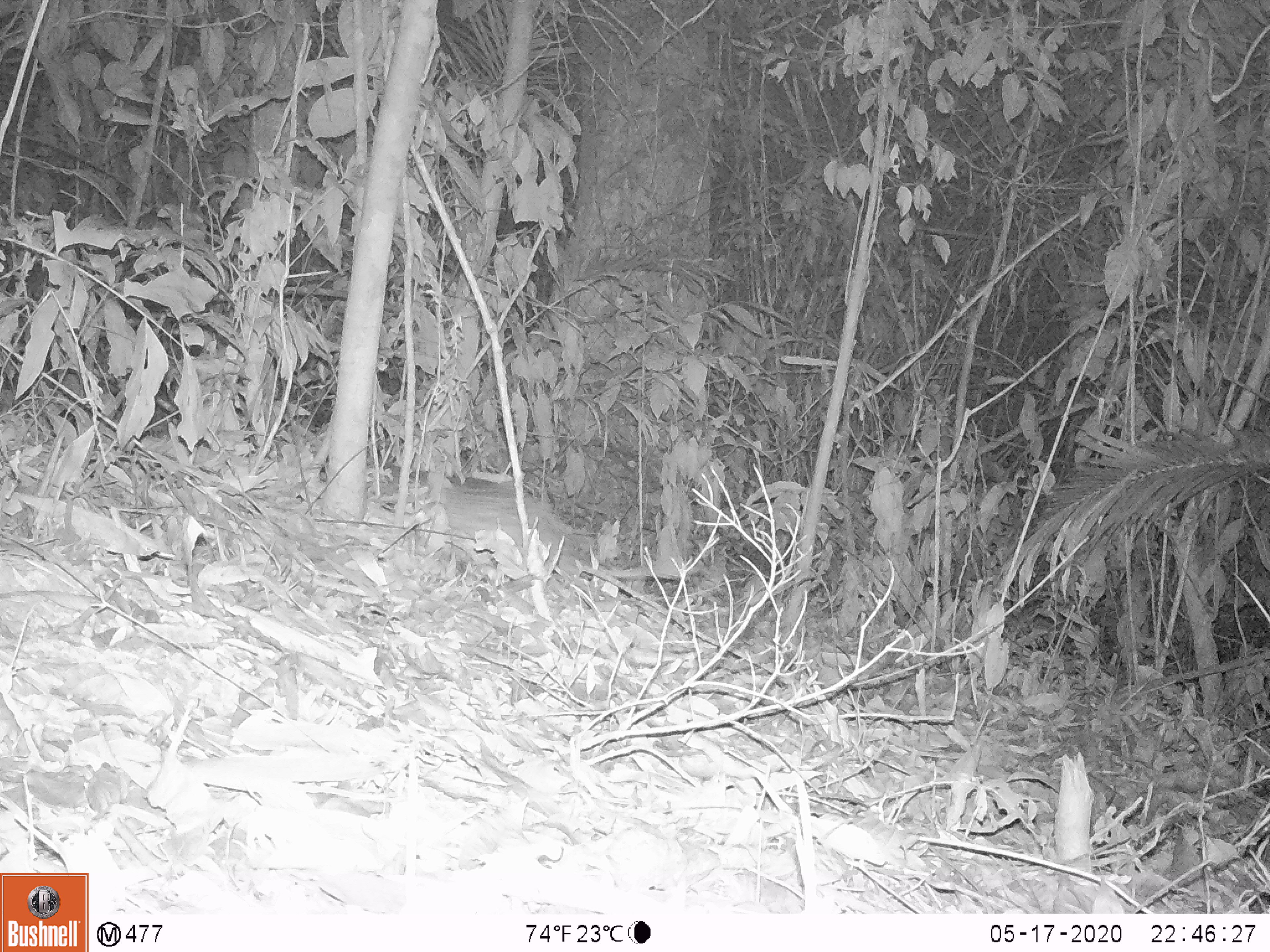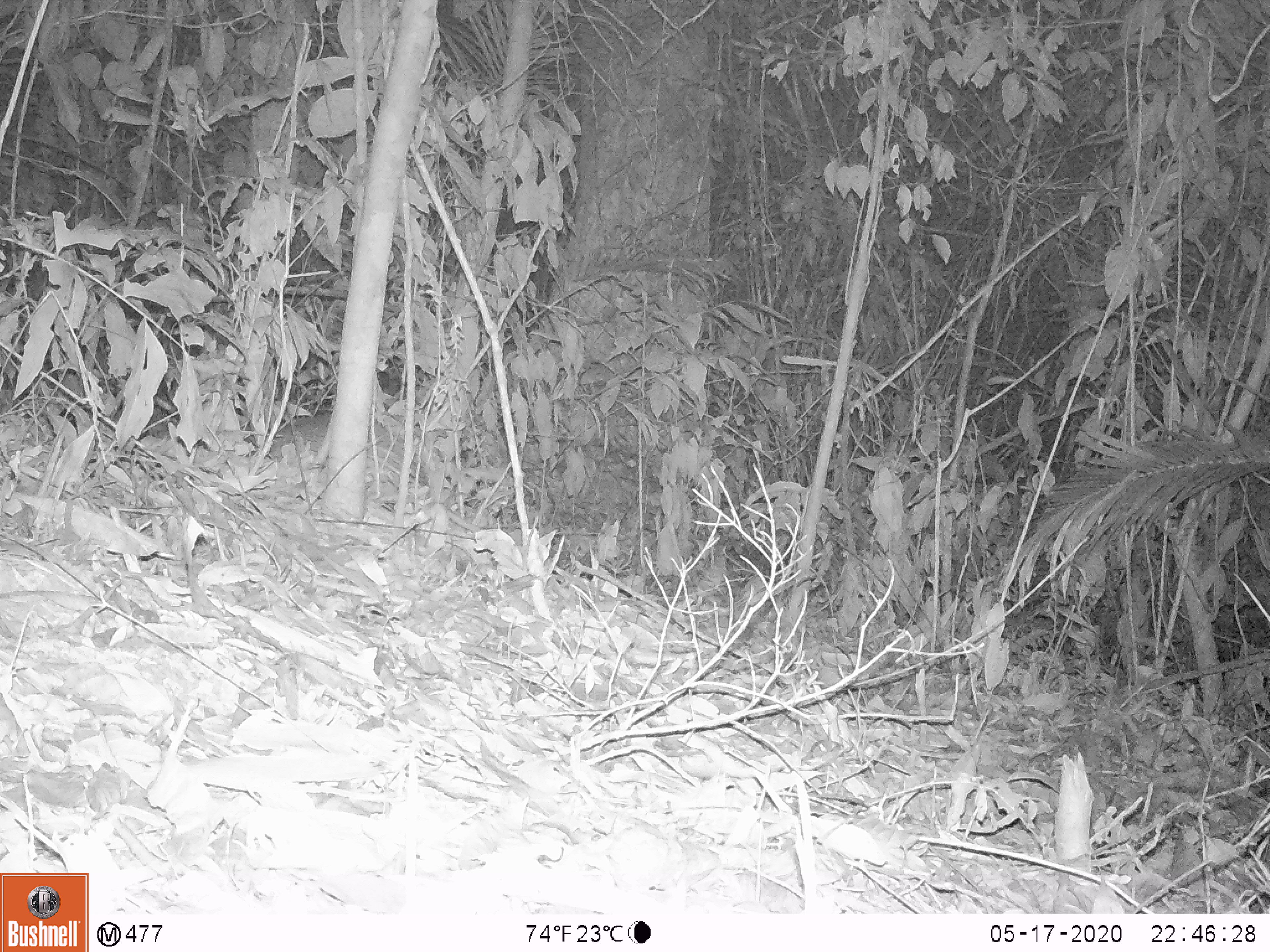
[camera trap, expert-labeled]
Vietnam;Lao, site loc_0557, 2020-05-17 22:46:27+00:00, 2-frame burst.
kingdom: Animalia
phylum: Chordata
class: Mammalia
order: Rodentia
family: Hystricidae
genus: Atherurus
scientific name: Atherurus macrourus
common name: asiatic brush-tailed porcupine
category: asiatic brush tailed porcupine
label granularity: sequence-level